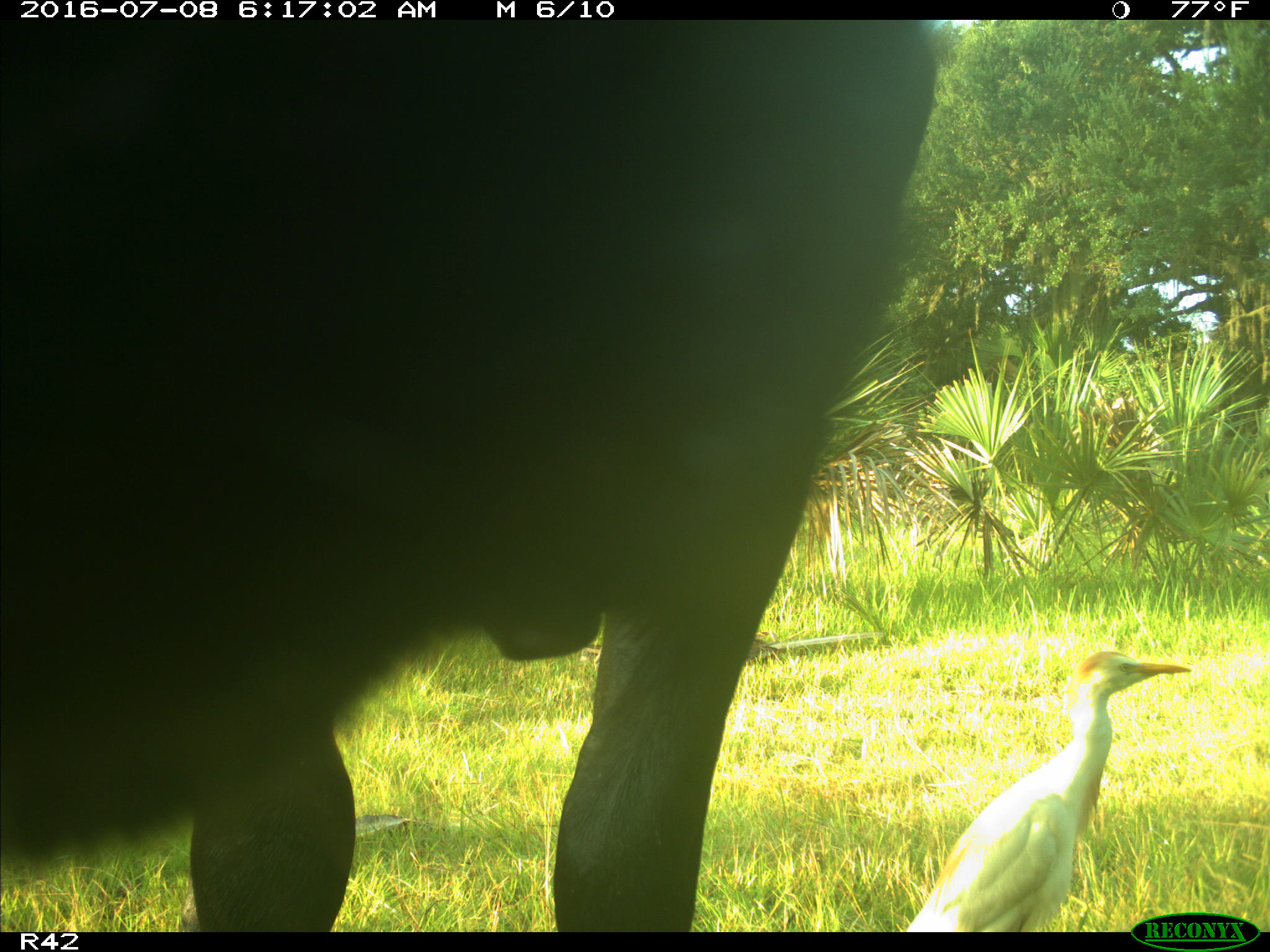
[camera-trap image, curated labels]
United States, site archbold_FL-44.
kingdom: Animalia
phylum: Chordata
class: Mammalia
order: Artiodactyla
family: Bovidae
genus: Bos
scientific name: Bos taurus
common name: domestic cow